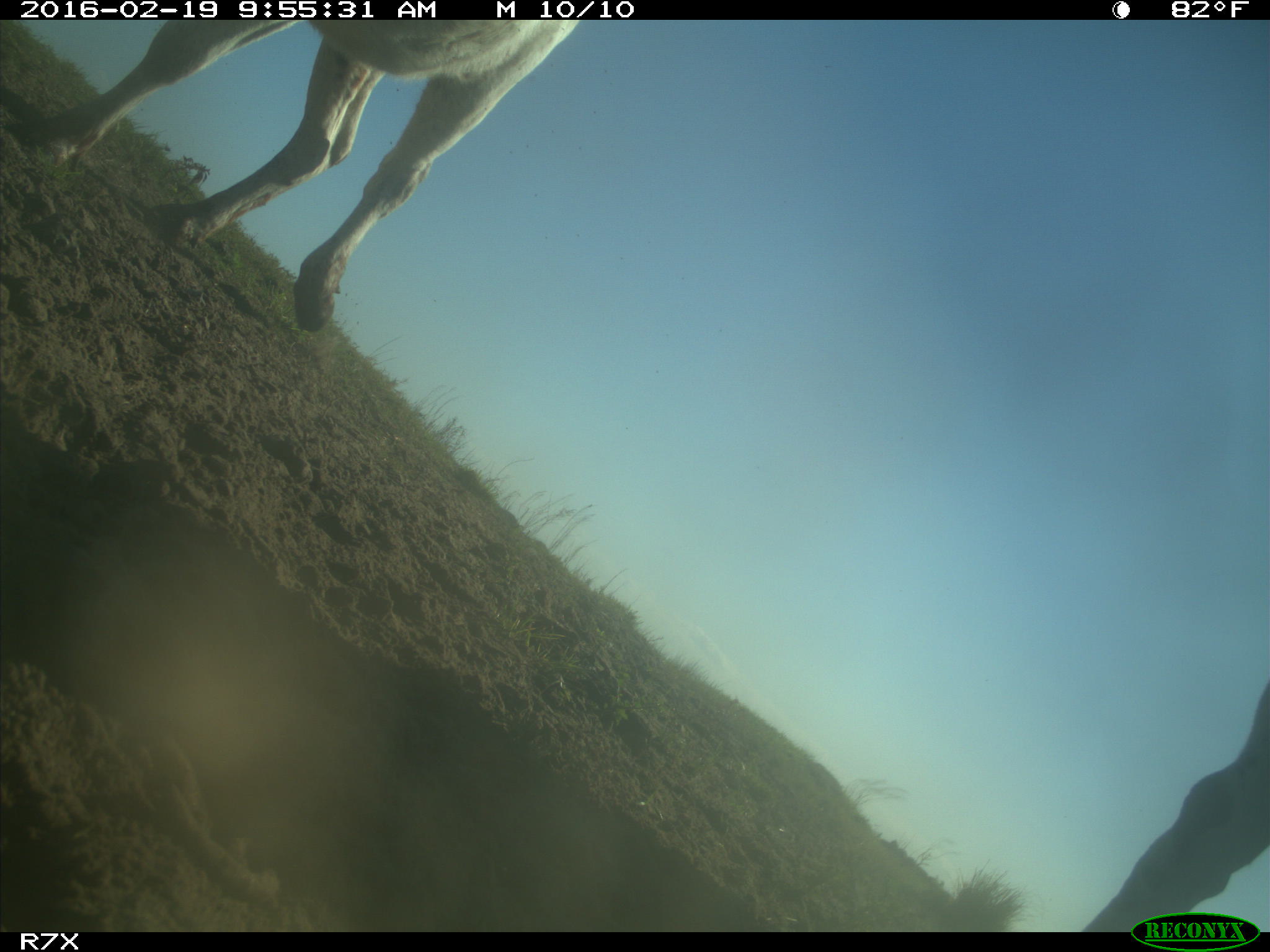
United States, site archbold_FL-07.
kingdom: Animalia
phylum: Chordata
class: Mammalia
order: Artiodactyla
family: Bovidae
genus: Bos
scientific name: Bos taurus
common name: domestic cow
Bos taurus (domestic cow).